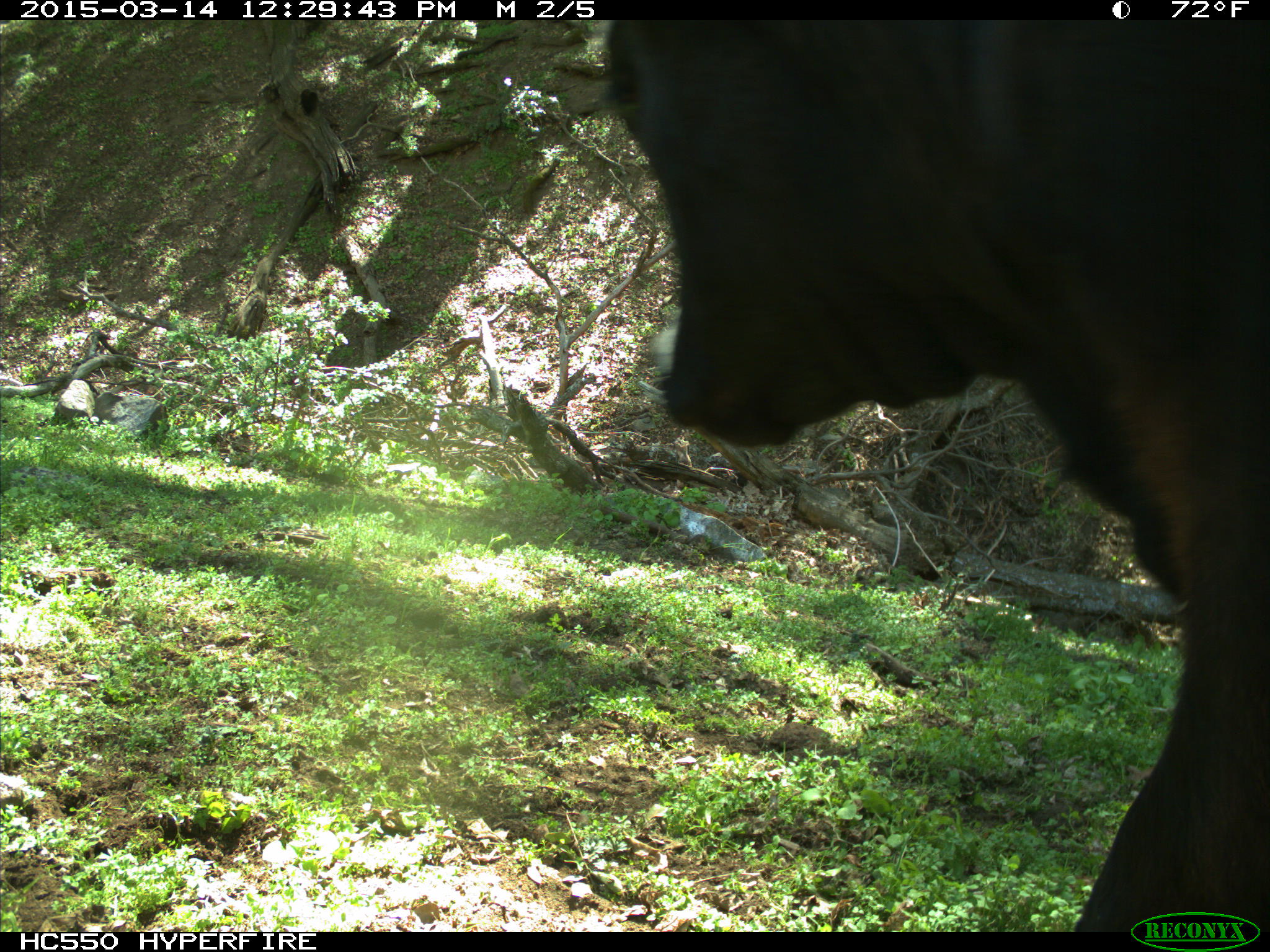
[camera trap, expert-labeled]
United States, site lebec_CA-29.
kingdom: Animalia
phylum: Chordata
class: Mammalia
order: Artiodactyla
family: Bovidae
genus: Bos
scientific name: Bos taurus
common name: domestic cow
Bos taurus (domestic cow).